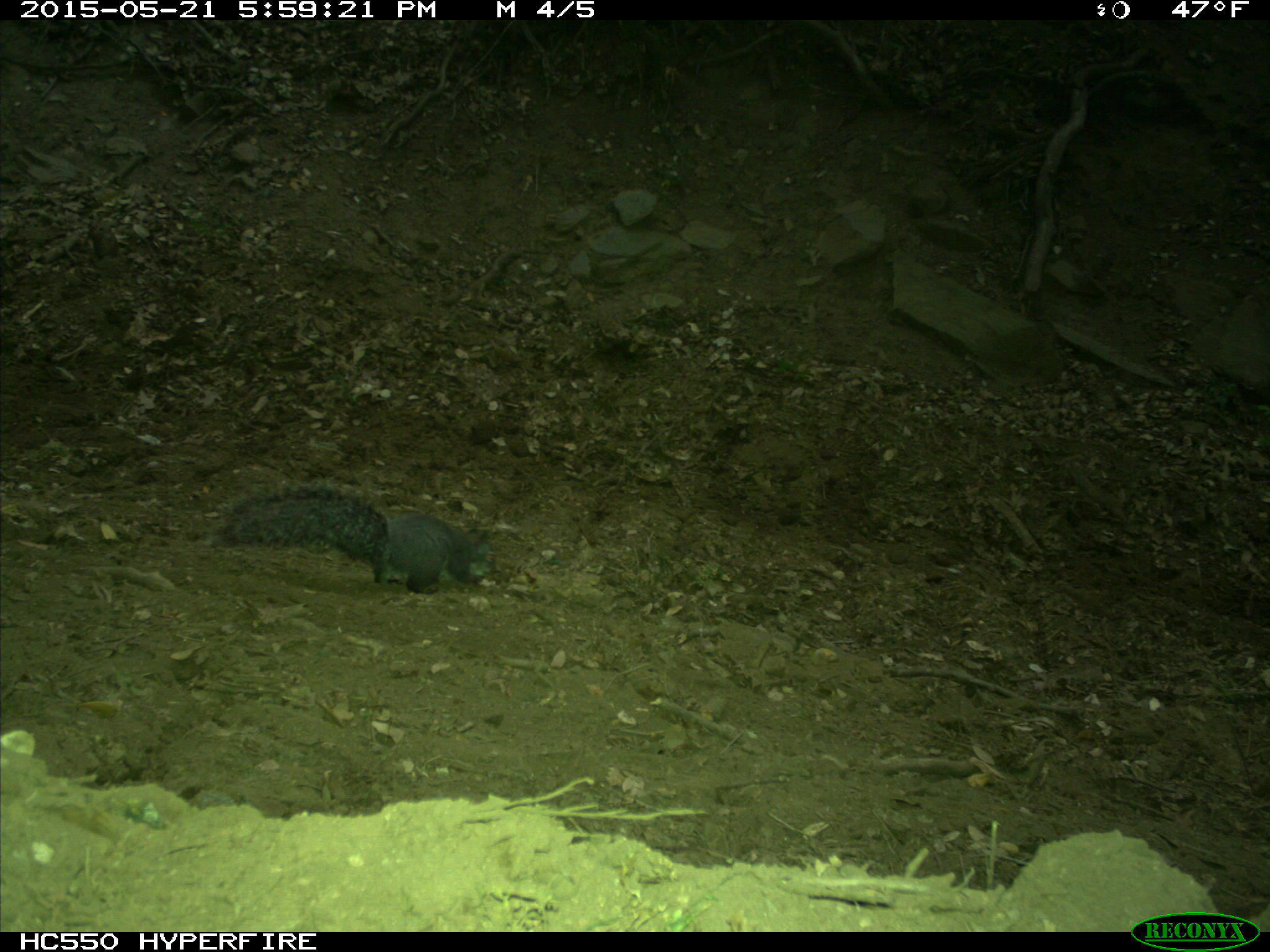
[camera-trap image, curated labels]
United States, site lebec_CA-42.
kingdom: Animalia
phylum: Chordata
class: Mammalia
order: Rodentia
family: Sciuridae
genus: Sciurus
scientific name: Sciurus carolinensis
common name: eastern gray squirrel